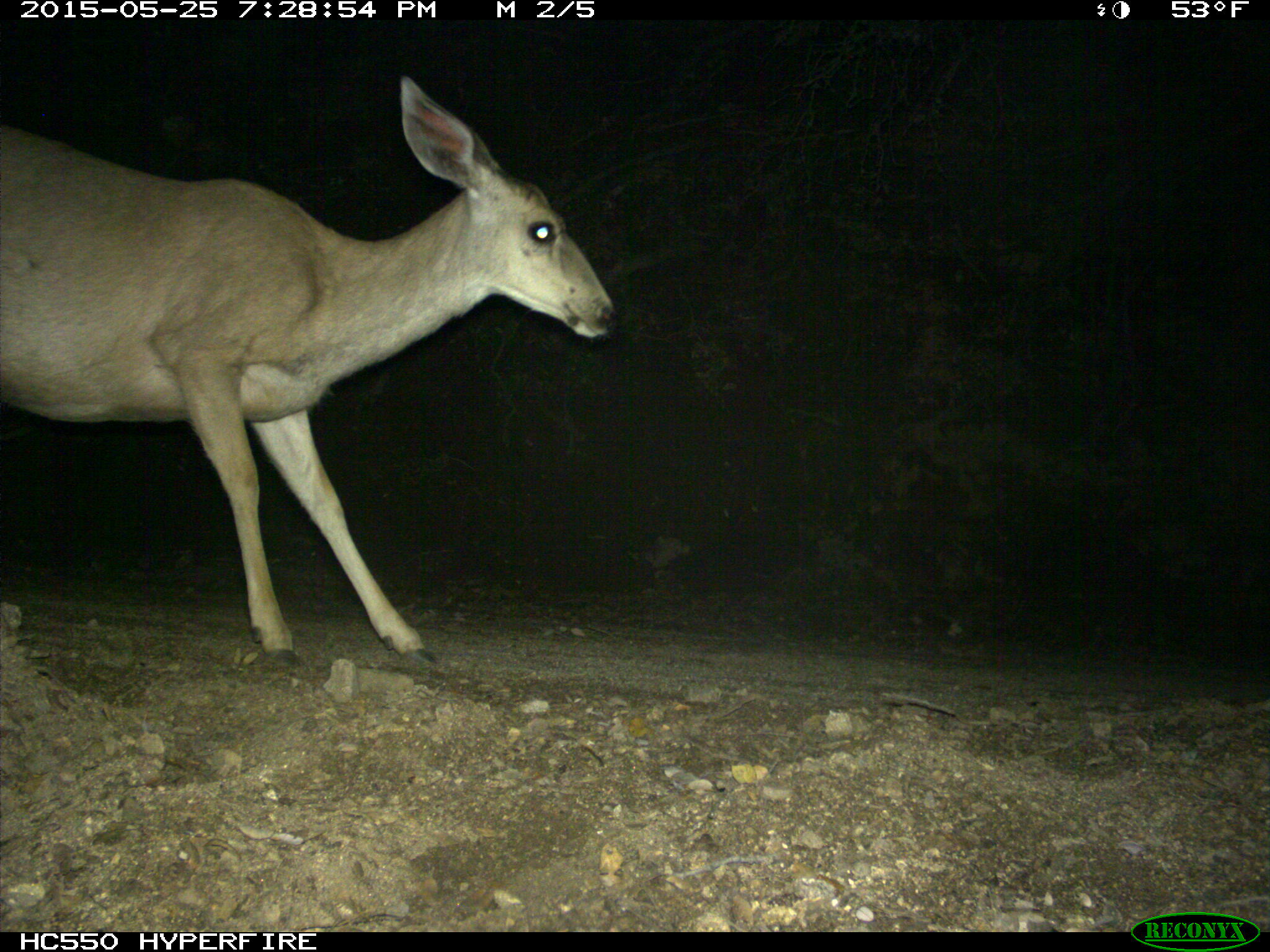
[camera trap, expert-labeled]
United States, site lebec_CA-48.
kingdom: Animalia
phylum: Chordata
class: Mammalia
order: Artiodactyla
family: Cervidae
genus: Odocoileus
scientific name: Odocoileus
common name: deer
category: unidentified deer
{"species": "unidentified deer (deer) (Odocoileus)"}